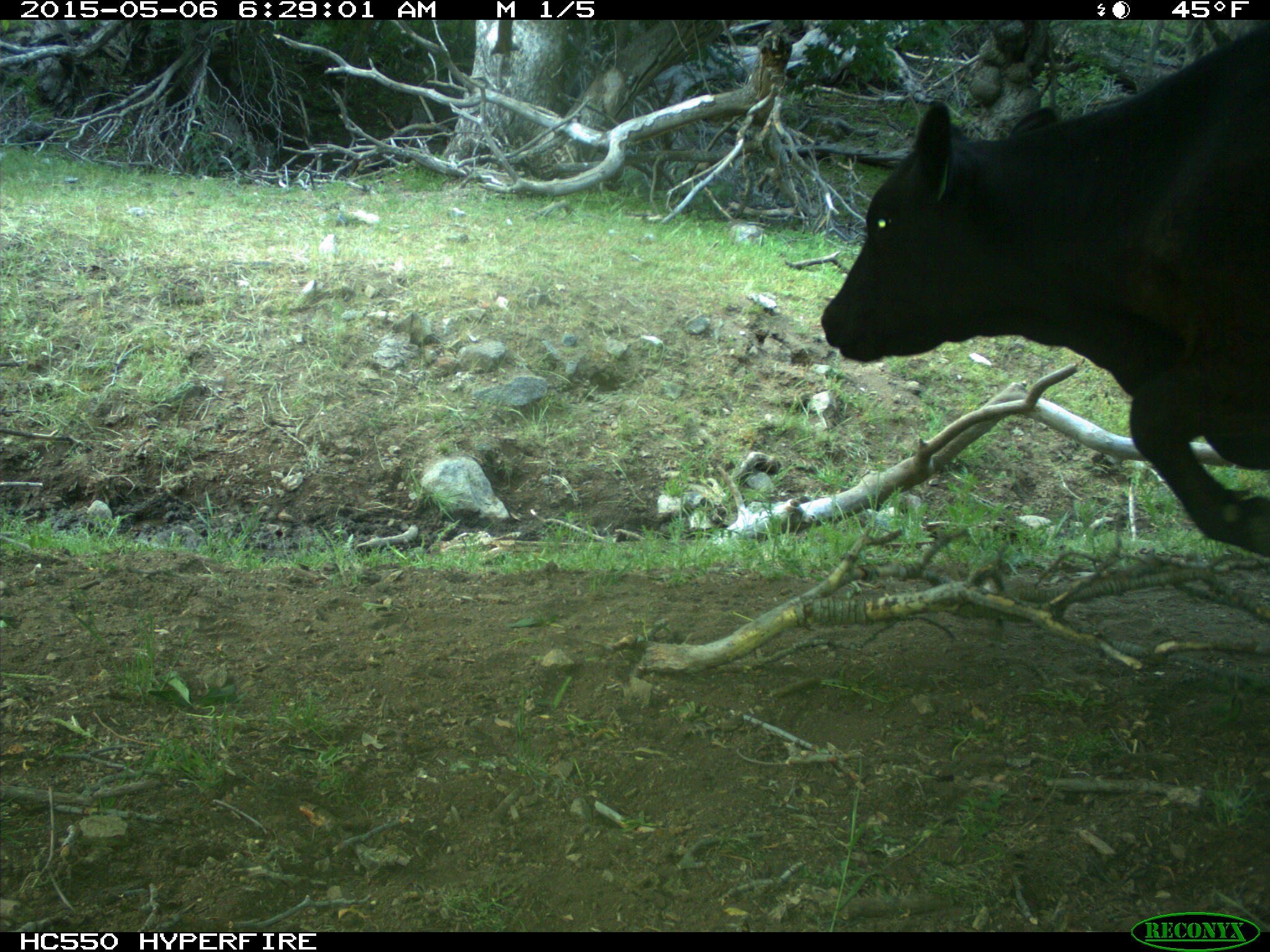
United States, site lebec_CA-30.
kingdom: Animalia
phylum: Chordata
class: Mammalia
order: Artiodactyla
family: Bovidae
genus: Bos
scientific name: Bos taurus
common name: domestic cow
Bos taurus (domestic cow).